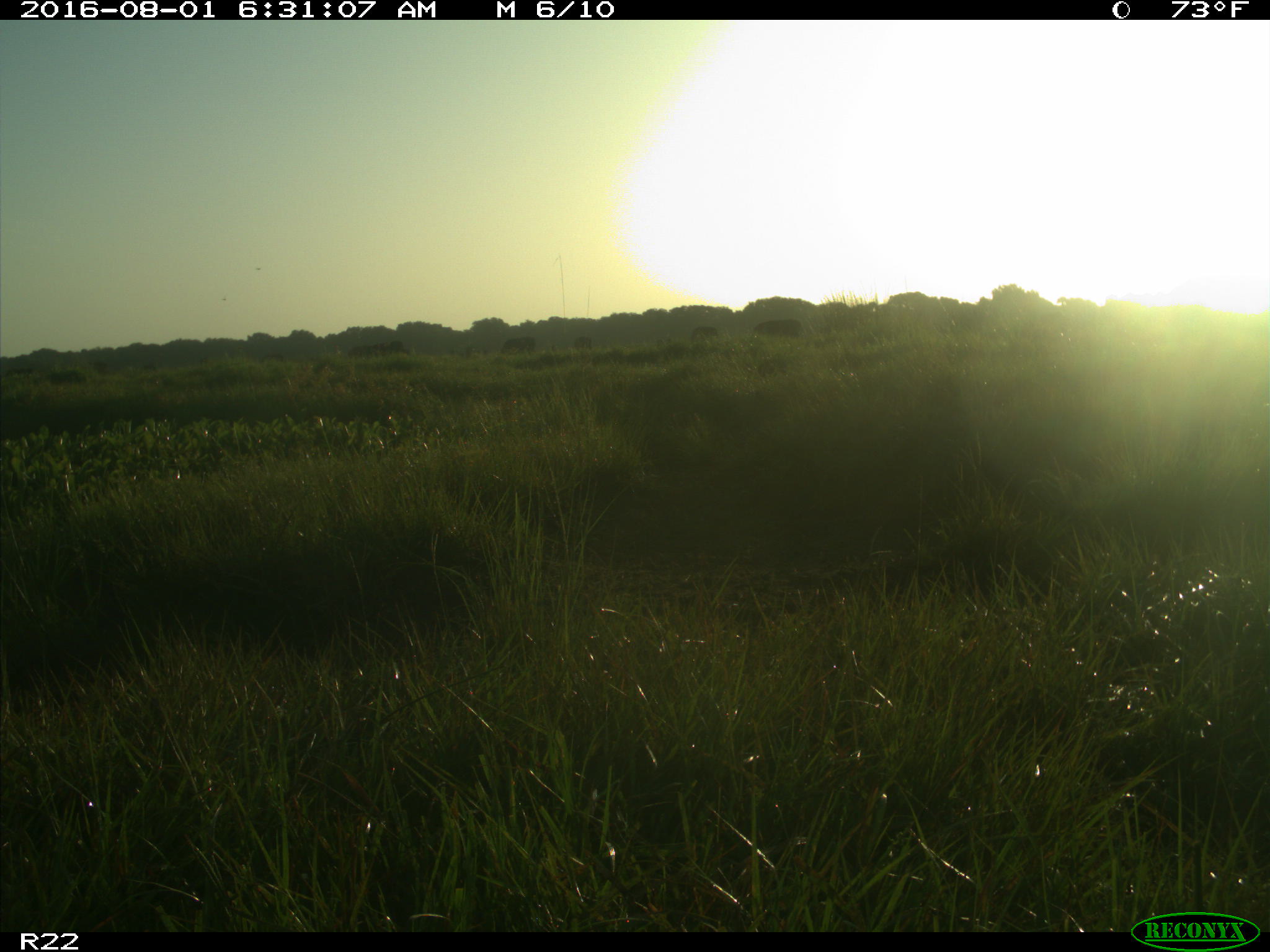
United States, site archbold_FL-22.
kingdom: Animalia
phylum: Chordata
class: Mammalia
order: Artiodactyla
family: Bovidae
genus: Bos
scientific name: Bos taurus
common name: domestic cow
Bos taurus (domestic cow).